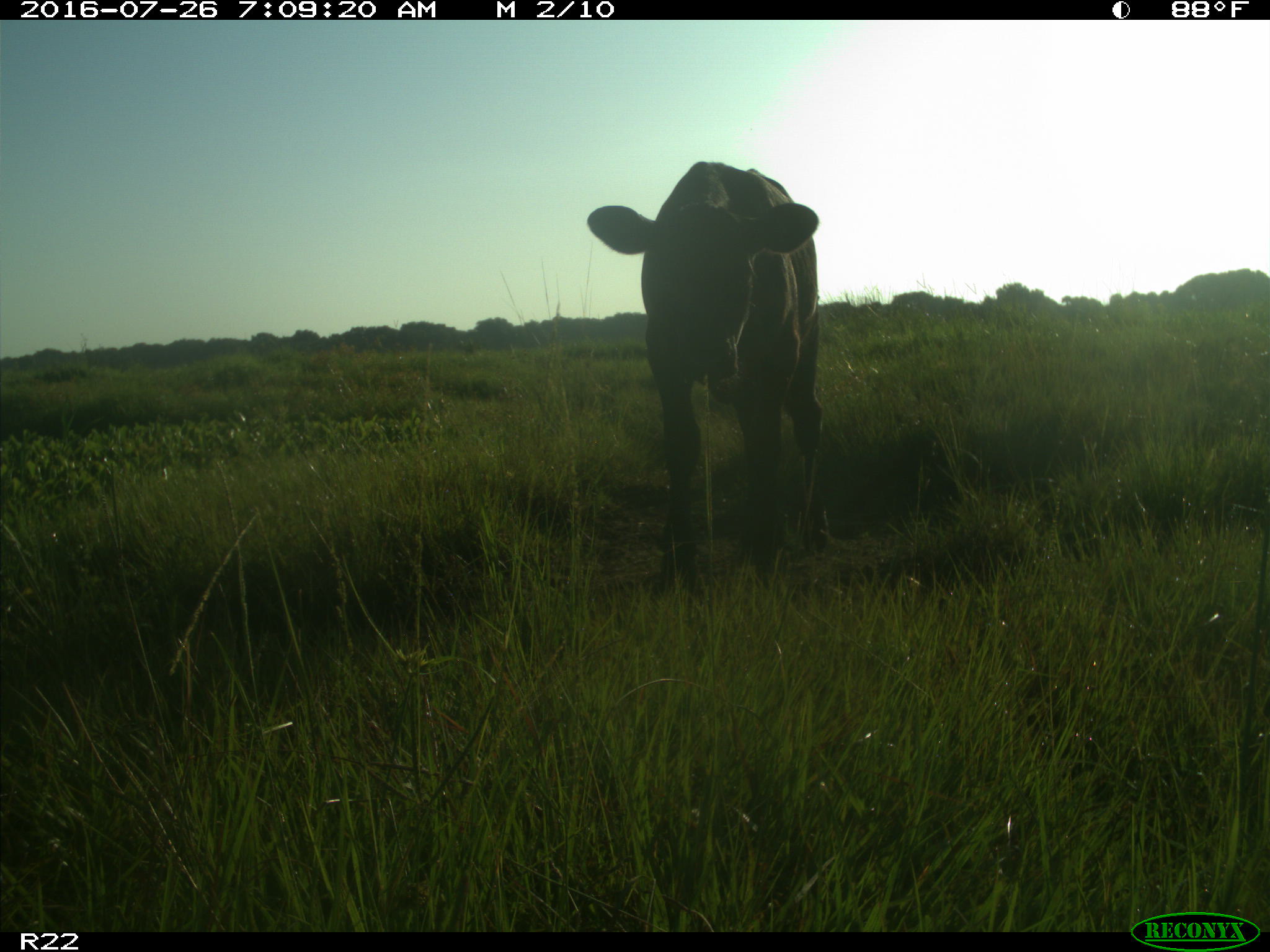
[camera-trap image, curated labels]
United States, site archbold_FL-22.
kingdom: Animalia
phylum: Chordata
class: Mammalia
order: Artiodactyla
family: Bovidae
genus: Bos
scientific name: Bos taurus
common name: domestic cow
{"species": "Bos taurus (domestic cow)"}